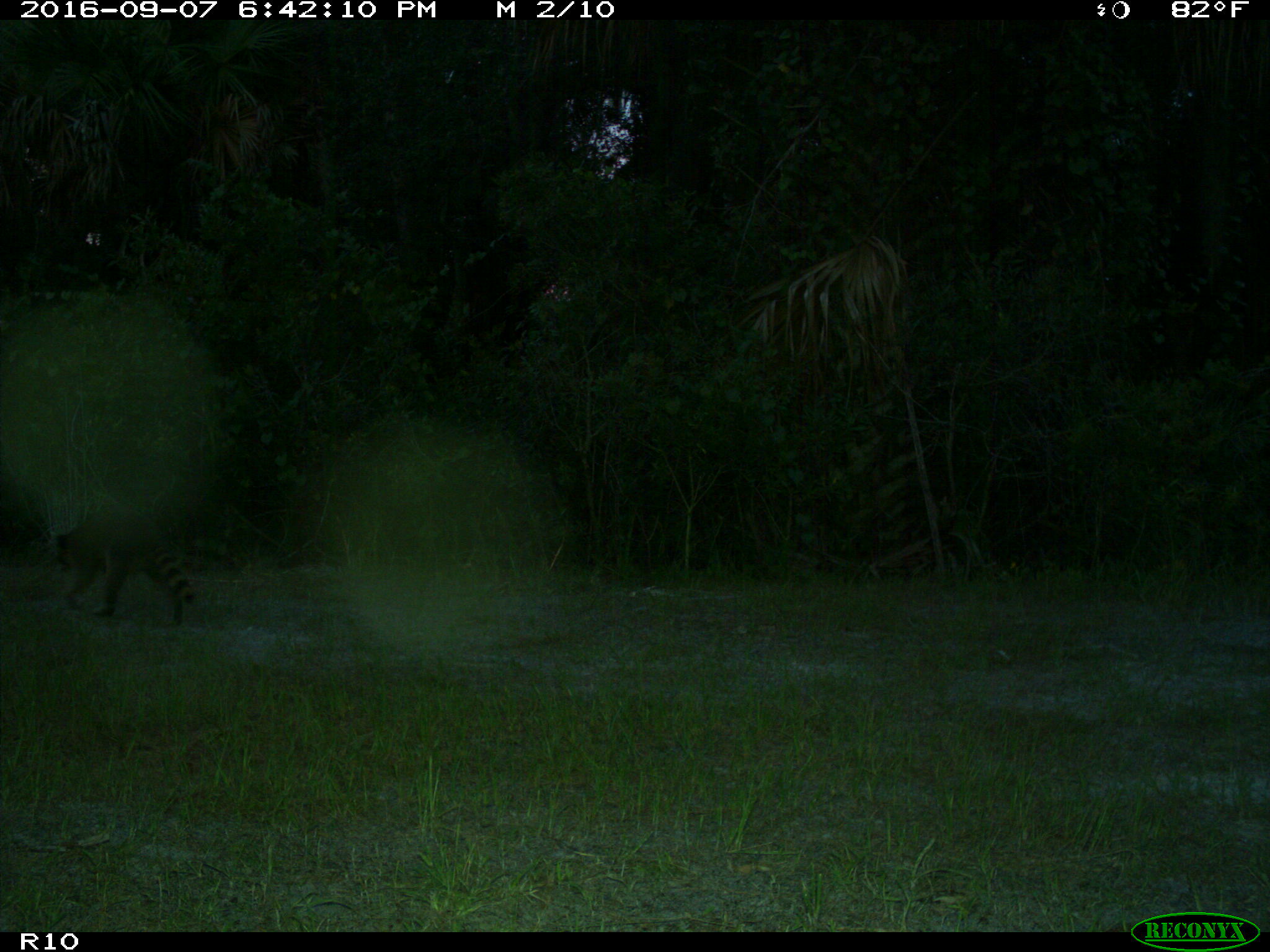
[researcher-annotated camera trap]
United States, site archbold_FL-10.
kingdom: Animalia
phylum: Chordata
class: Mammalia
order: Carnivora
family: Procyonidae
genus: Procyon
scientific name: Procyon lotor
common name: common raccoon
Procyon lotor (common raccoon).